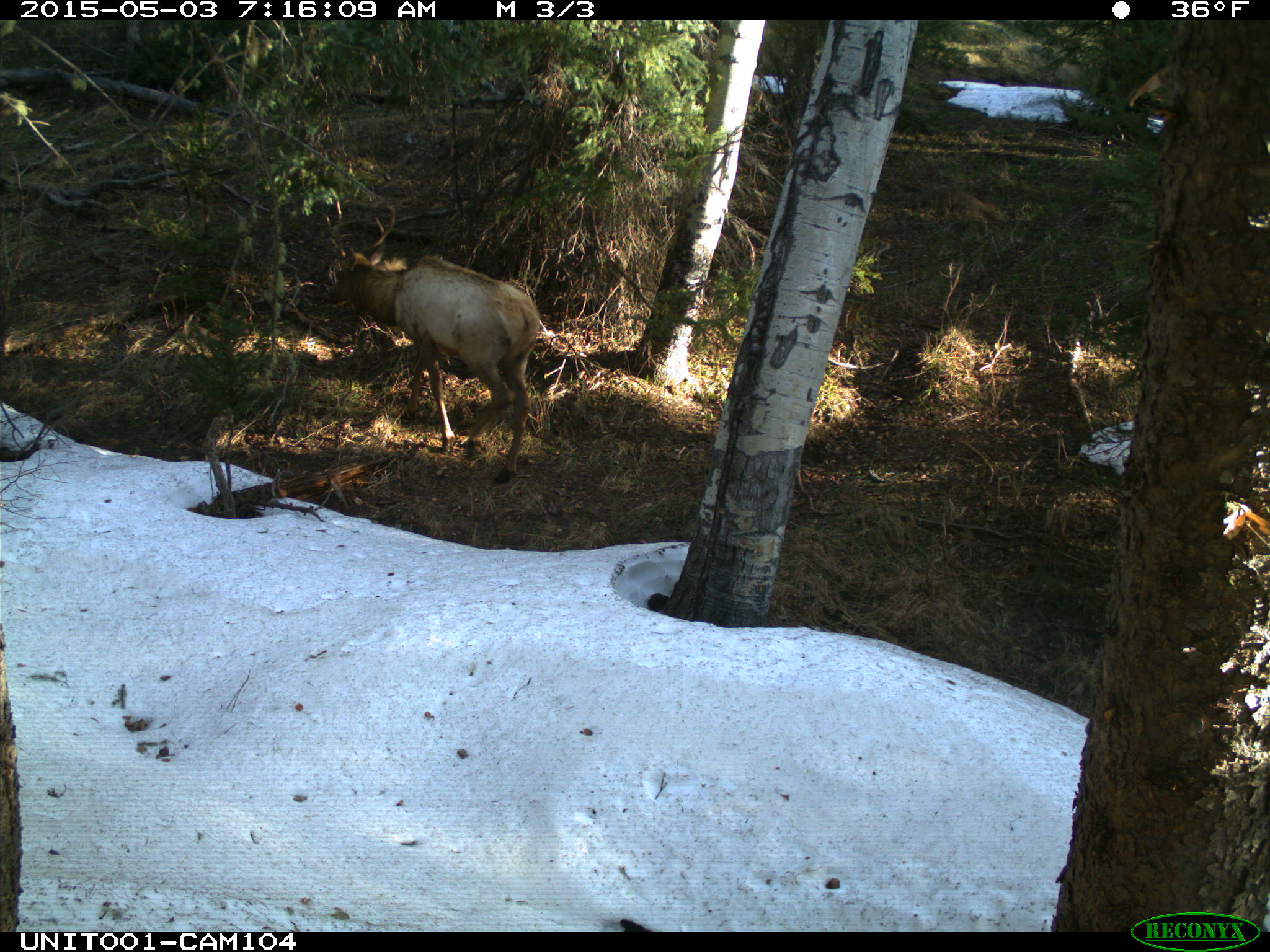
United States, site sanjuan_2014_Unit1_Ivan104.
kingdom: Animalia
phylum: Chordata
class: Mammalia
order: Artiodactyla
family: Cervidae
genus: Cervus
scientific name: Cervus elaphus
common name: red deer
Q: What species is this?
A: Cervus elaphus (red deer).